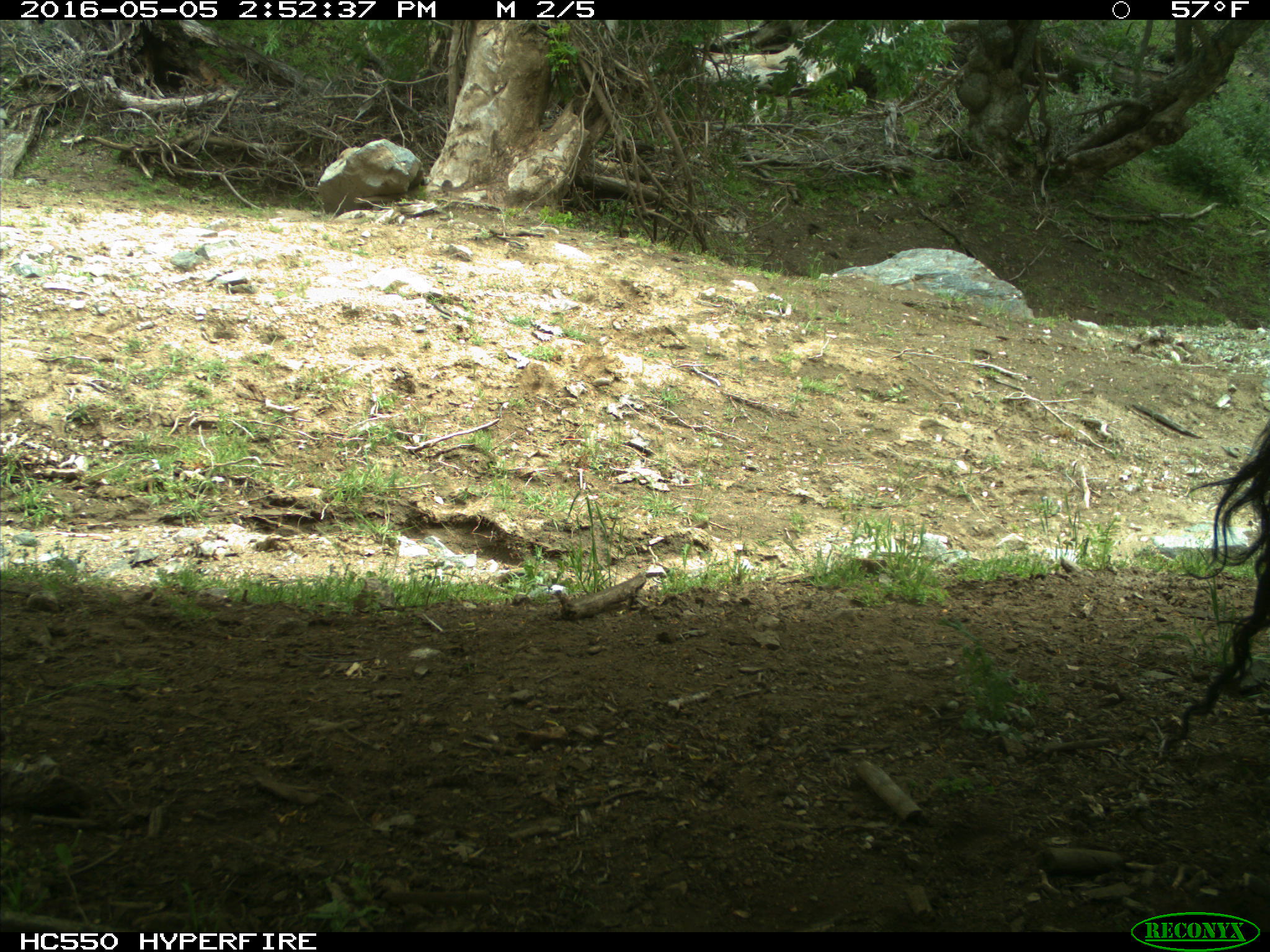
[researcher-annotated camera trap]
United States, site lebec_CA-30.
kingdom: Animalia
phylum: Chordata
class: Mammalia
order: Artiodactyla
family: Bovidae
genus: Bos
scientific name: Bos taurus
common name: domestic cow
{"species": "Bos taurus (domestic cow)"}